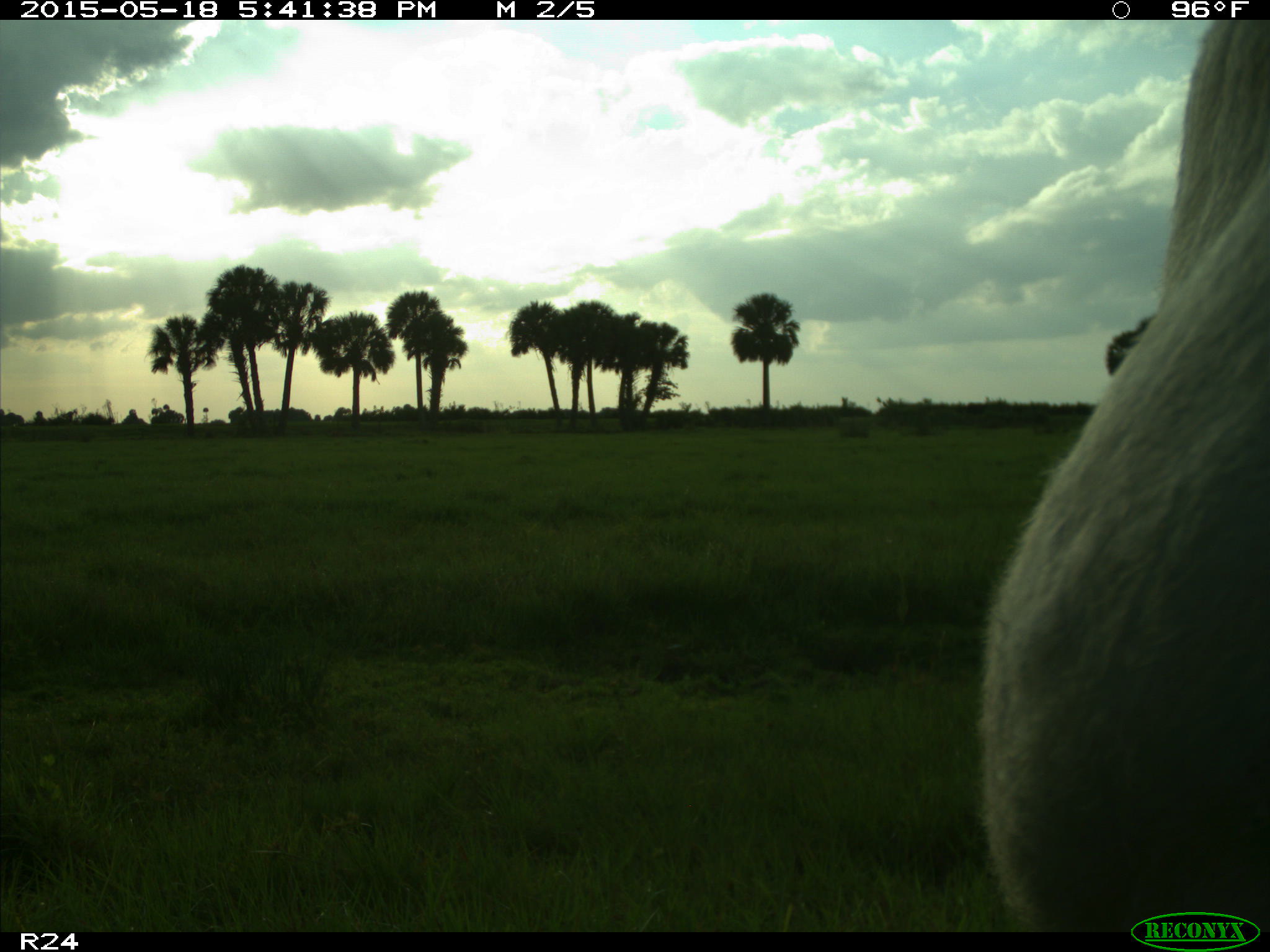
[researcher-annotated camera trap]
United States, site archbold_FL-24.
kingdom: Animalia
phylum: Chordata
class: Mammalia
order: Artiodactyla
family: Bovidae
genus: Bos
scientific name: Bos taurus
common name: domestic cow